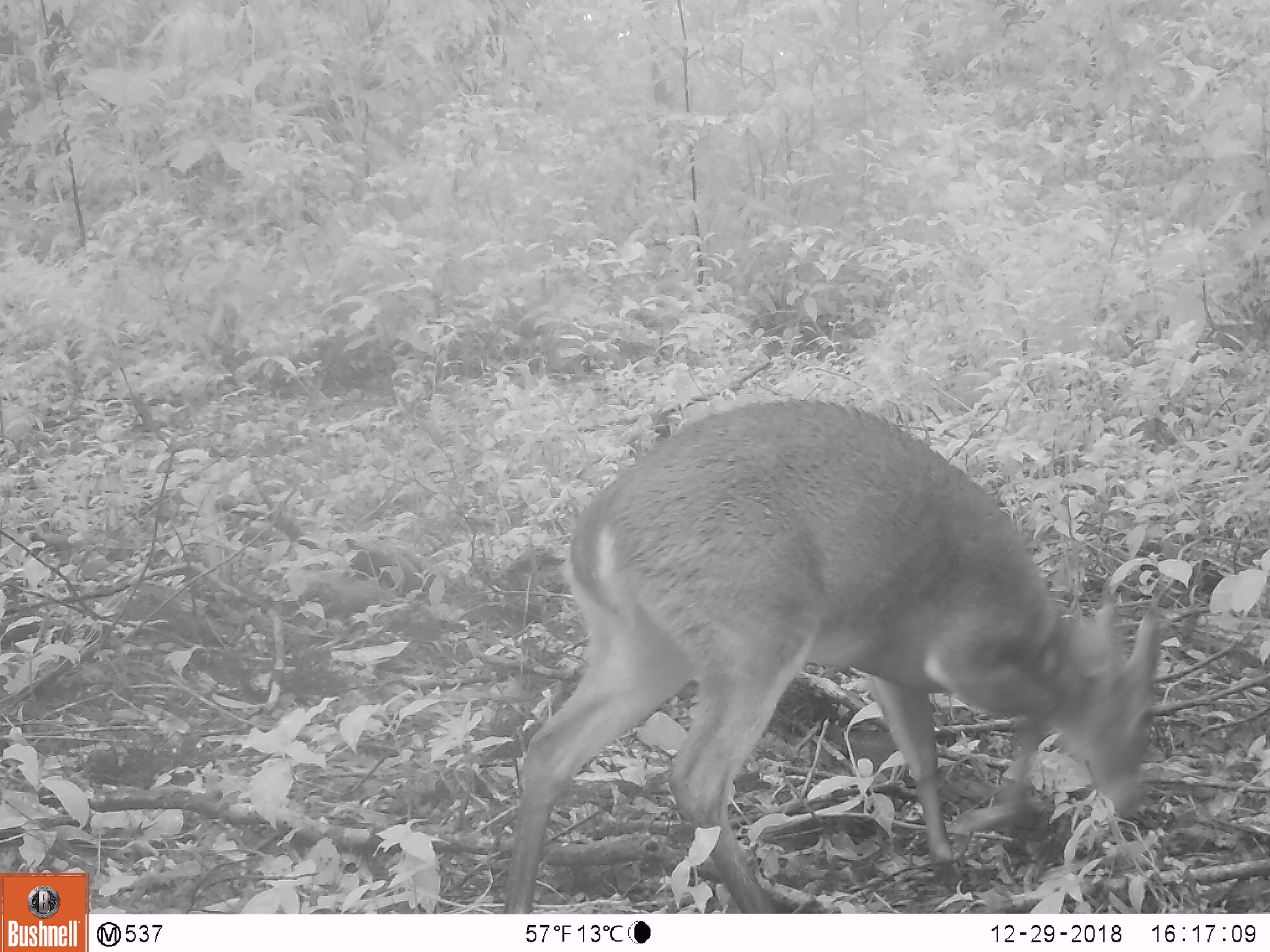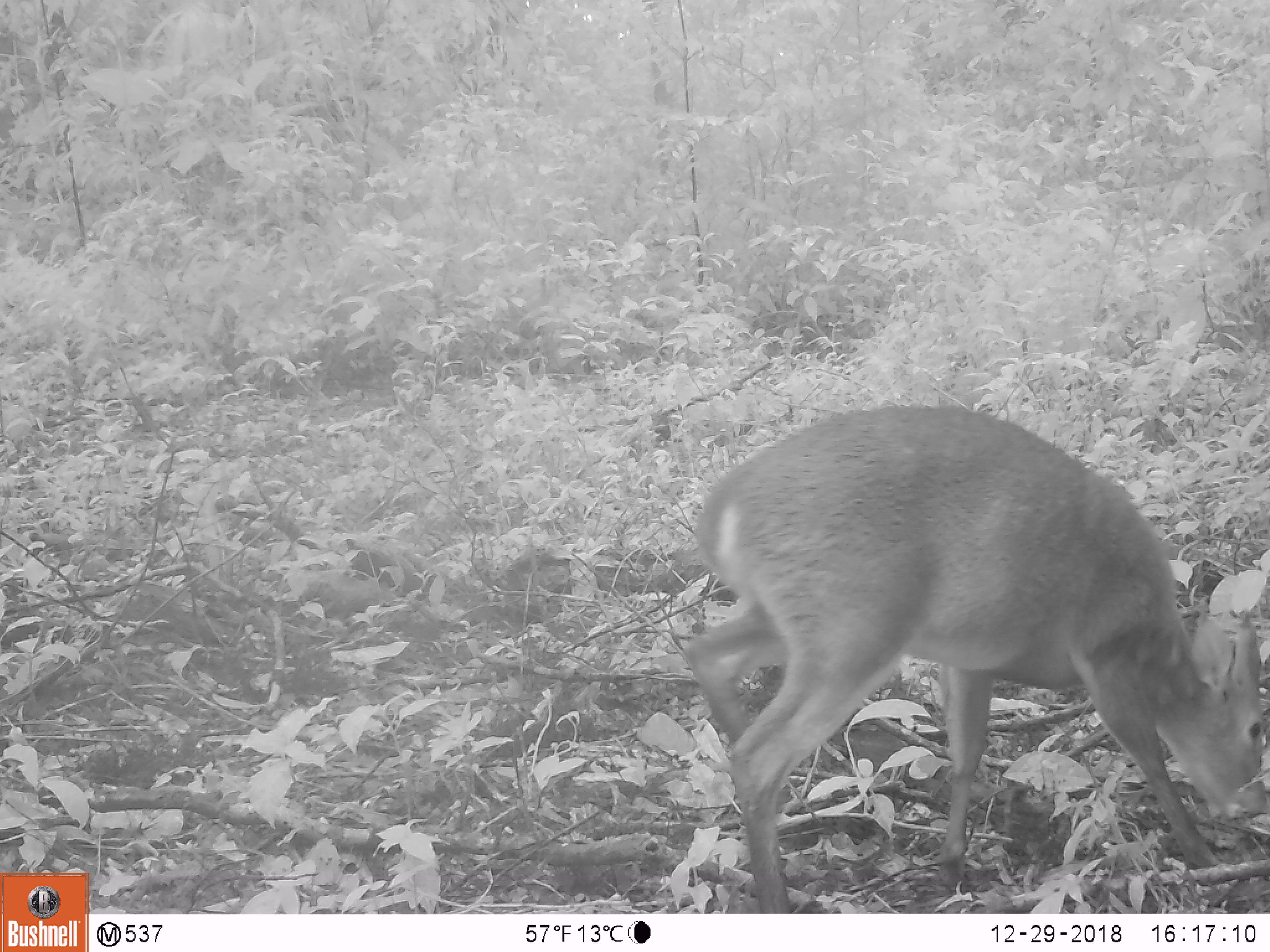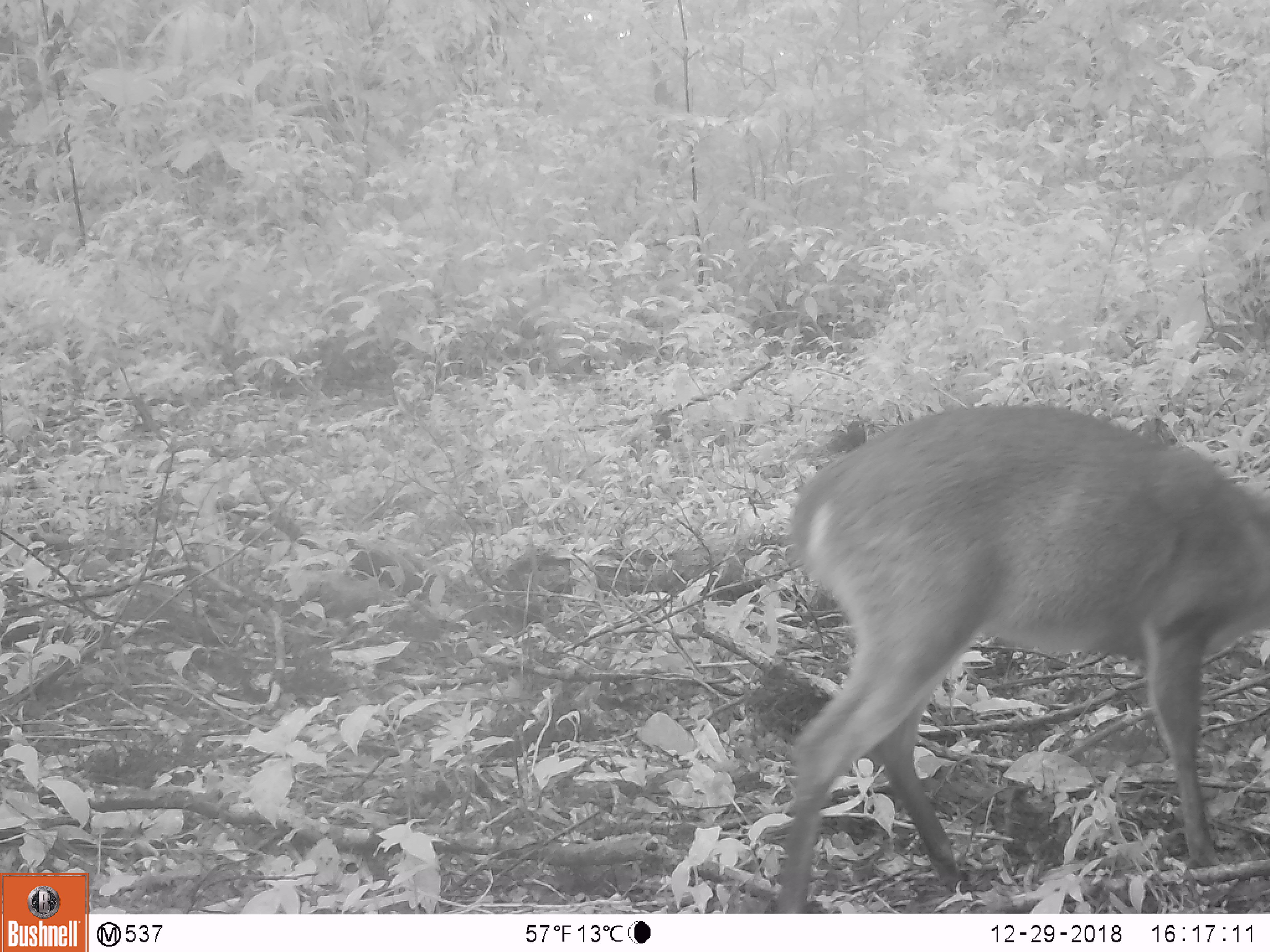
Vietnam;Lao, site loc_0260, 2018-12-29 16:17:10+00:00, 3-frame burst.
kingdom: Animalia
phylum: Chordata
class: Mammalia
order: Artiodactyla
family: Cervidae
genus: Muntiacus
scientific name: Muntiacus vuquangensis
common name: large-antlered muntjac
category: large antlered muntjac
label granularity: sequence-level